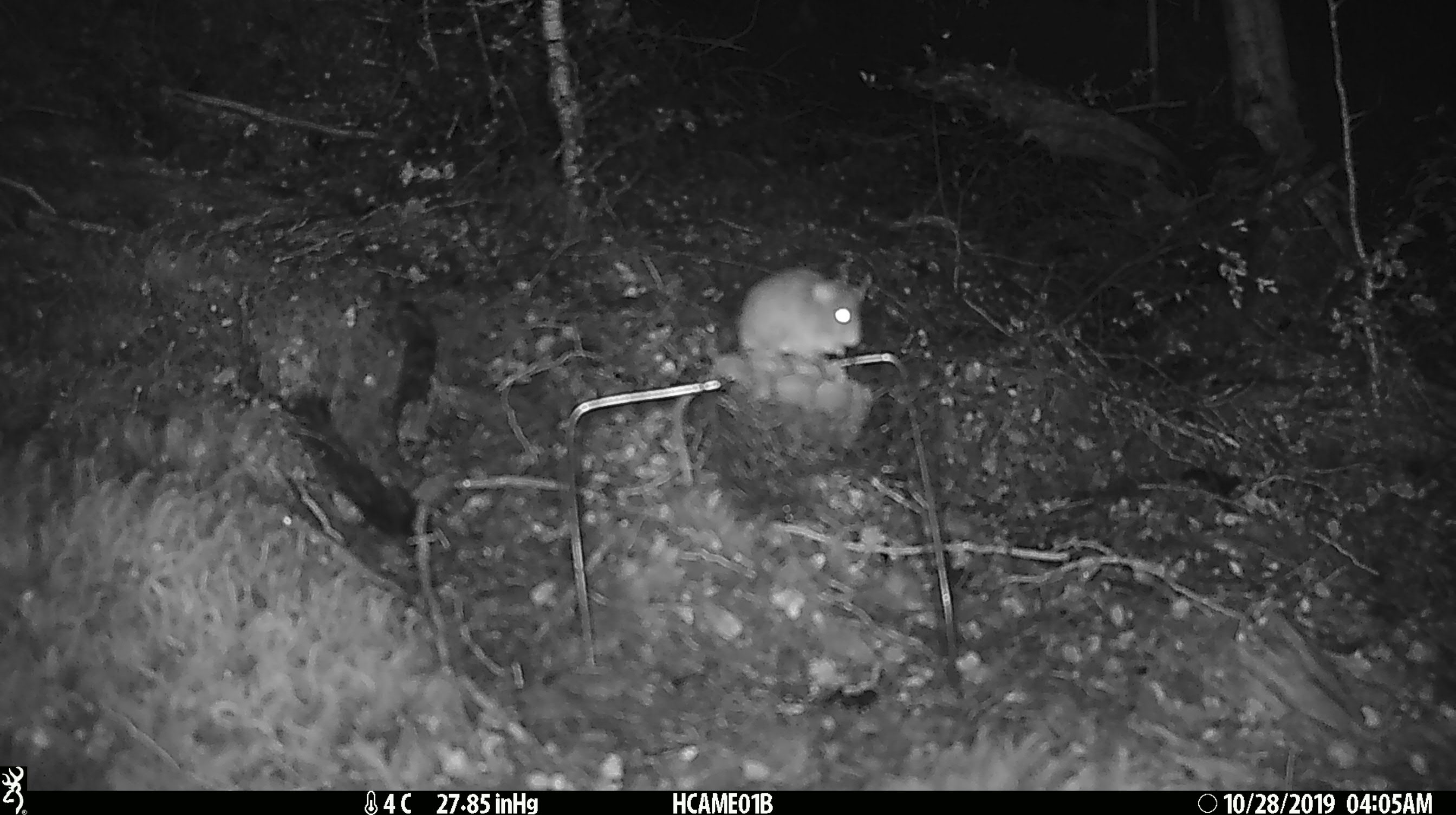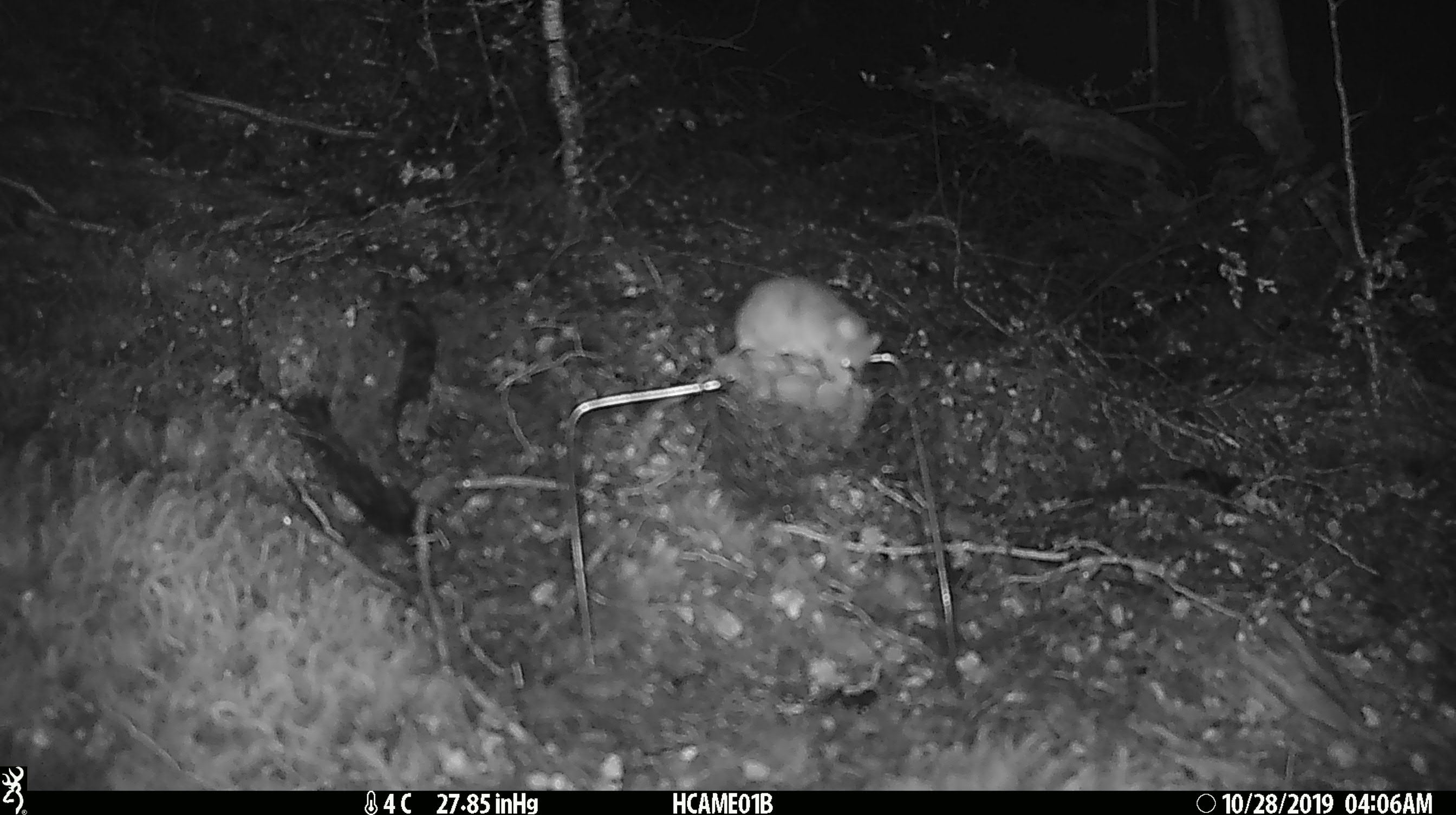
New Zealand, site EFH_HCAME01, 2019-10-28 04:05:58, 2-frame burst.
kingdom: Animalia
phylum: Chordata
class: Mammalia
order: Rodentia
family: Muridae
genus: Mus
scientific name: Mus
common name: mouse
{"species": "mouse (Mus)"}